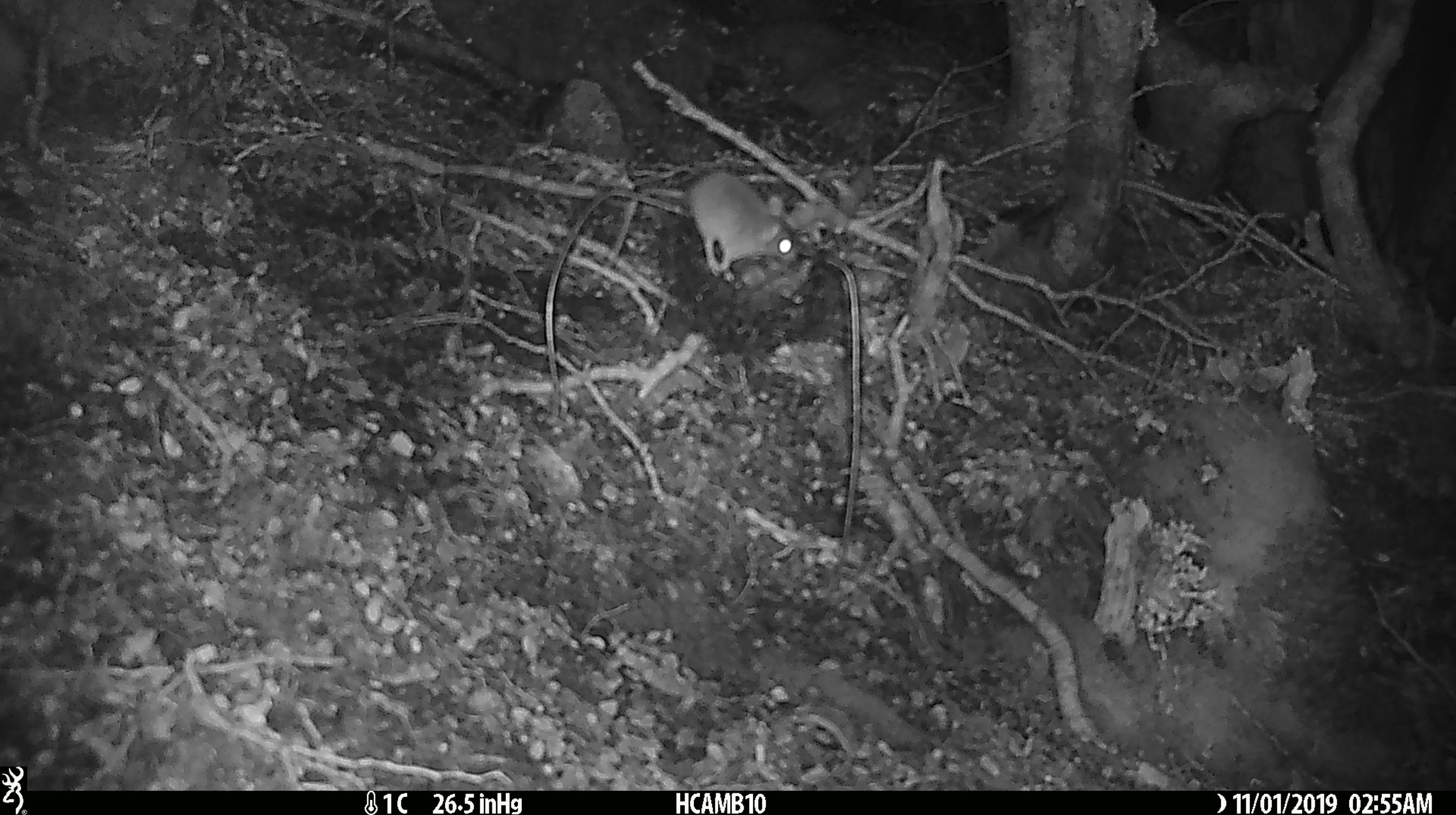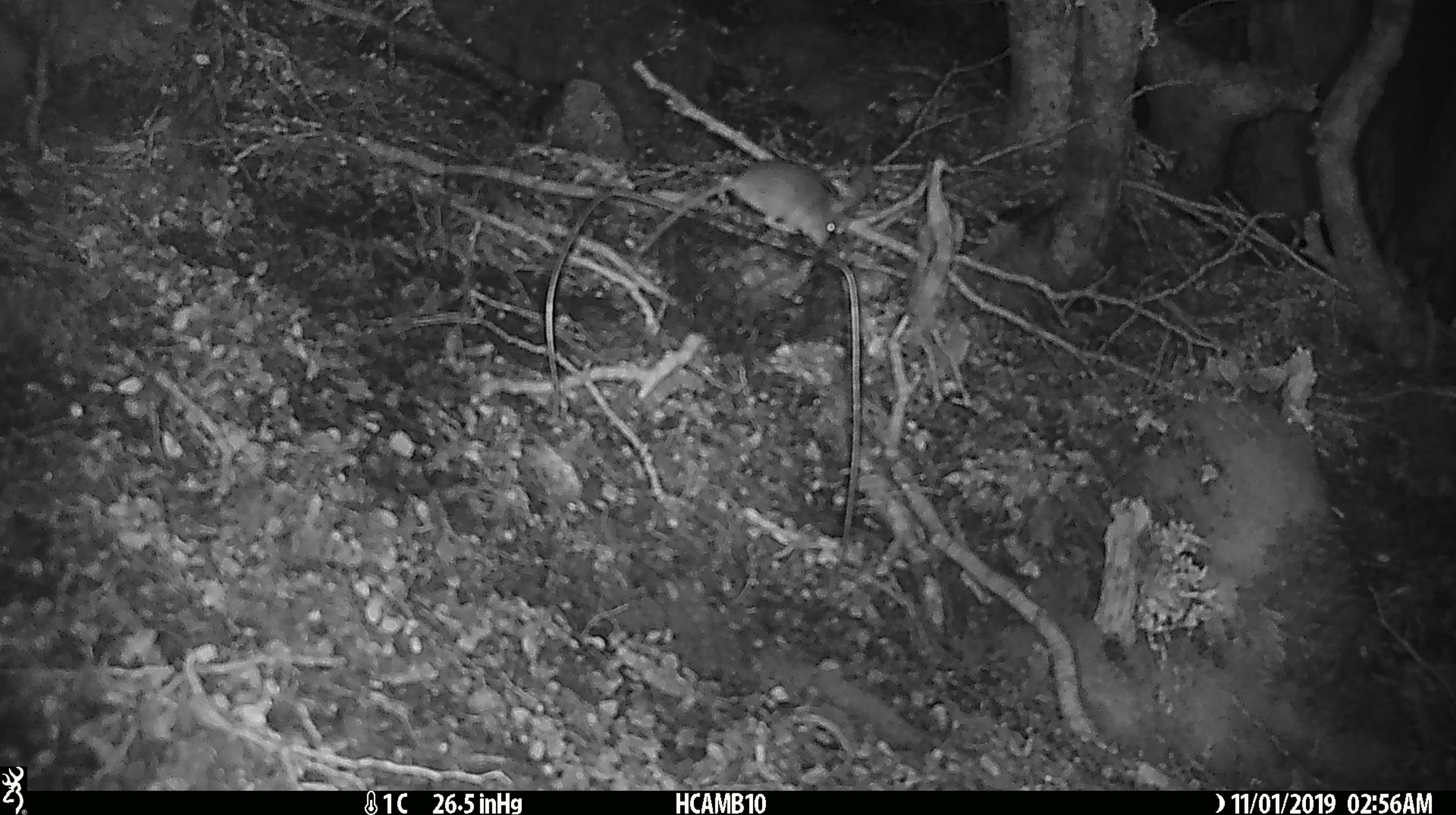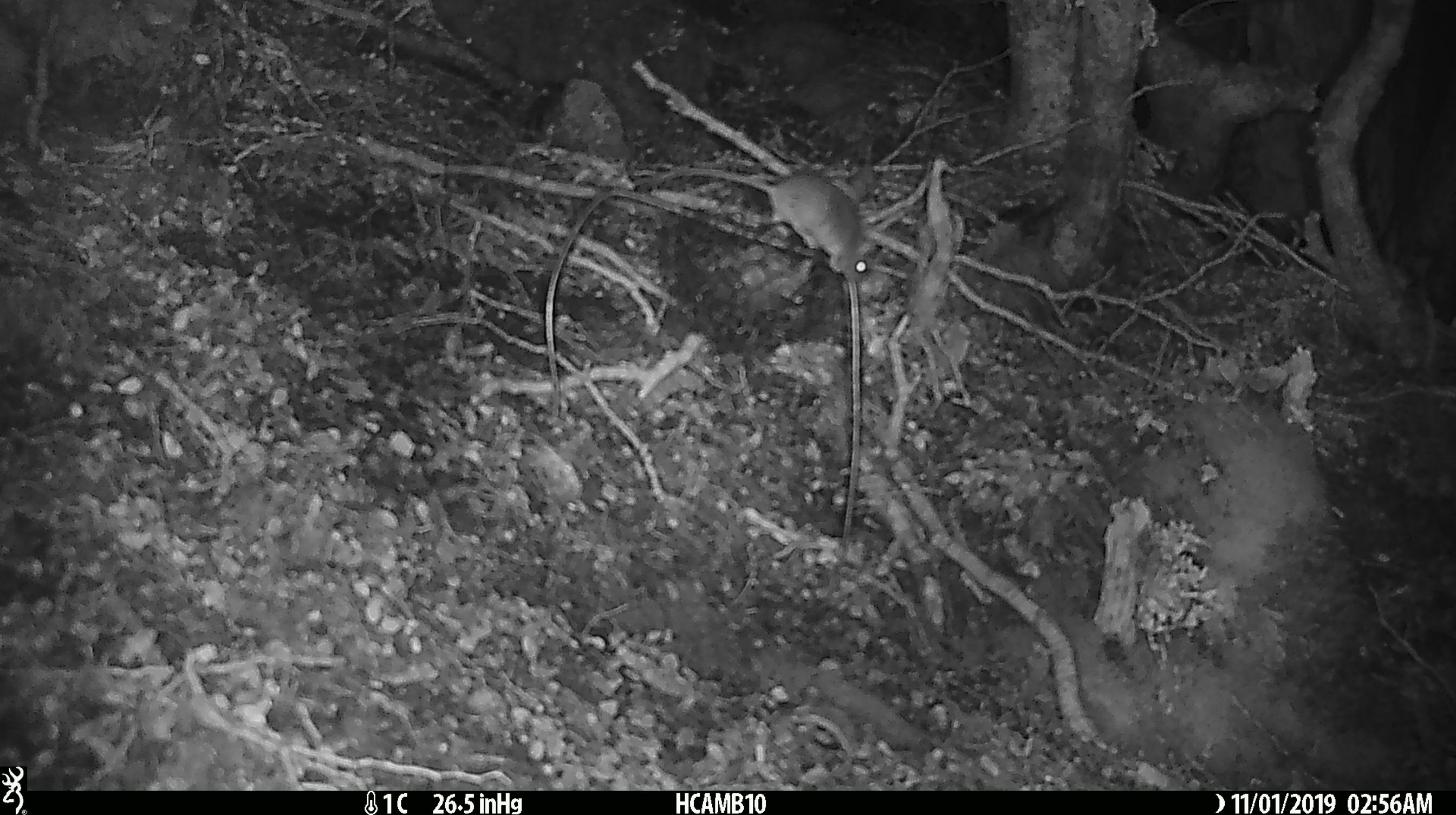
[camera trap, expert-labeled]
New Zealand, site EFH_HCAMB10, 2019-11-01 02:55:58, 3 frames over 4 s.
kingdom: Animalia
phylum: Chordata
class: Mammalia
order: Rodentia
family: Muridae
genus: Mus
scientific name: Mus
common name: mouse